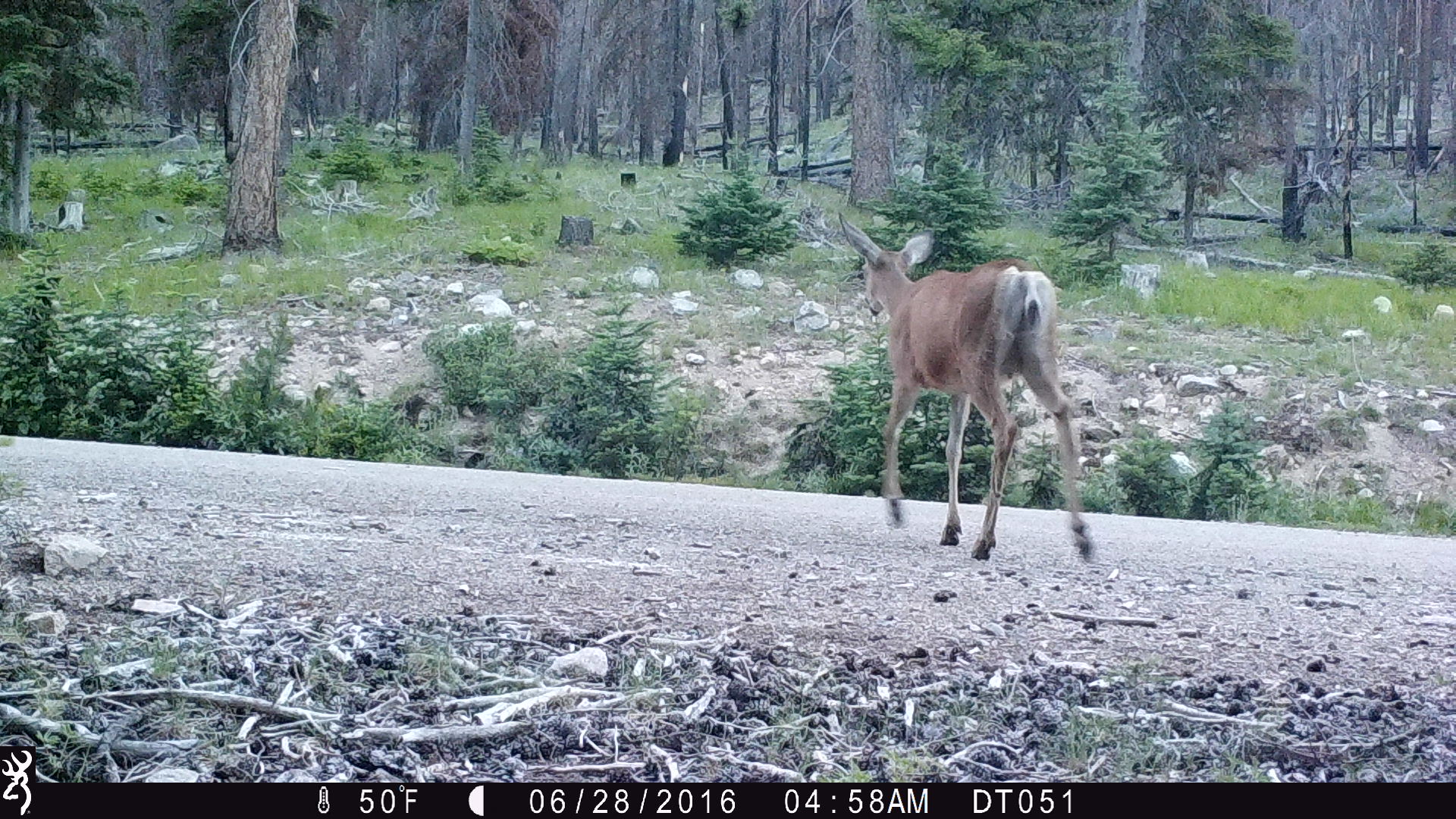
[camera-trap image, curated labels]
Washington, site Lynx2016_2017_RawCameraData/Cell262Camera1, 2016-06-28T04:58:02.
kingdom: Animalia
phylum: Chordata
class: Mammalia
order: Artiodactyla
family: Cervidae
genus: Odocoileus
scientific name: Odocoileus hemionus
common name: mule deer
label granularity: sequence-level